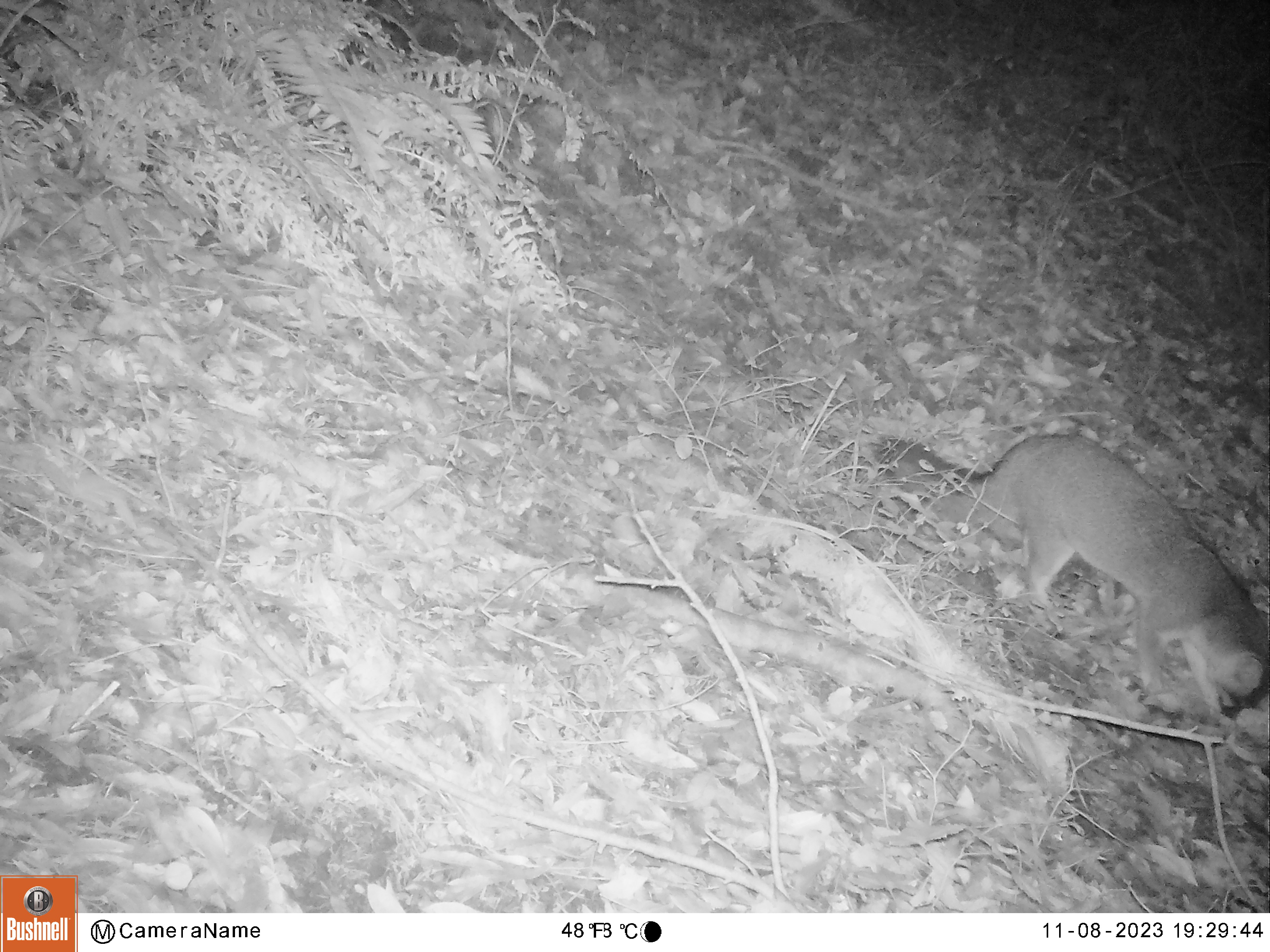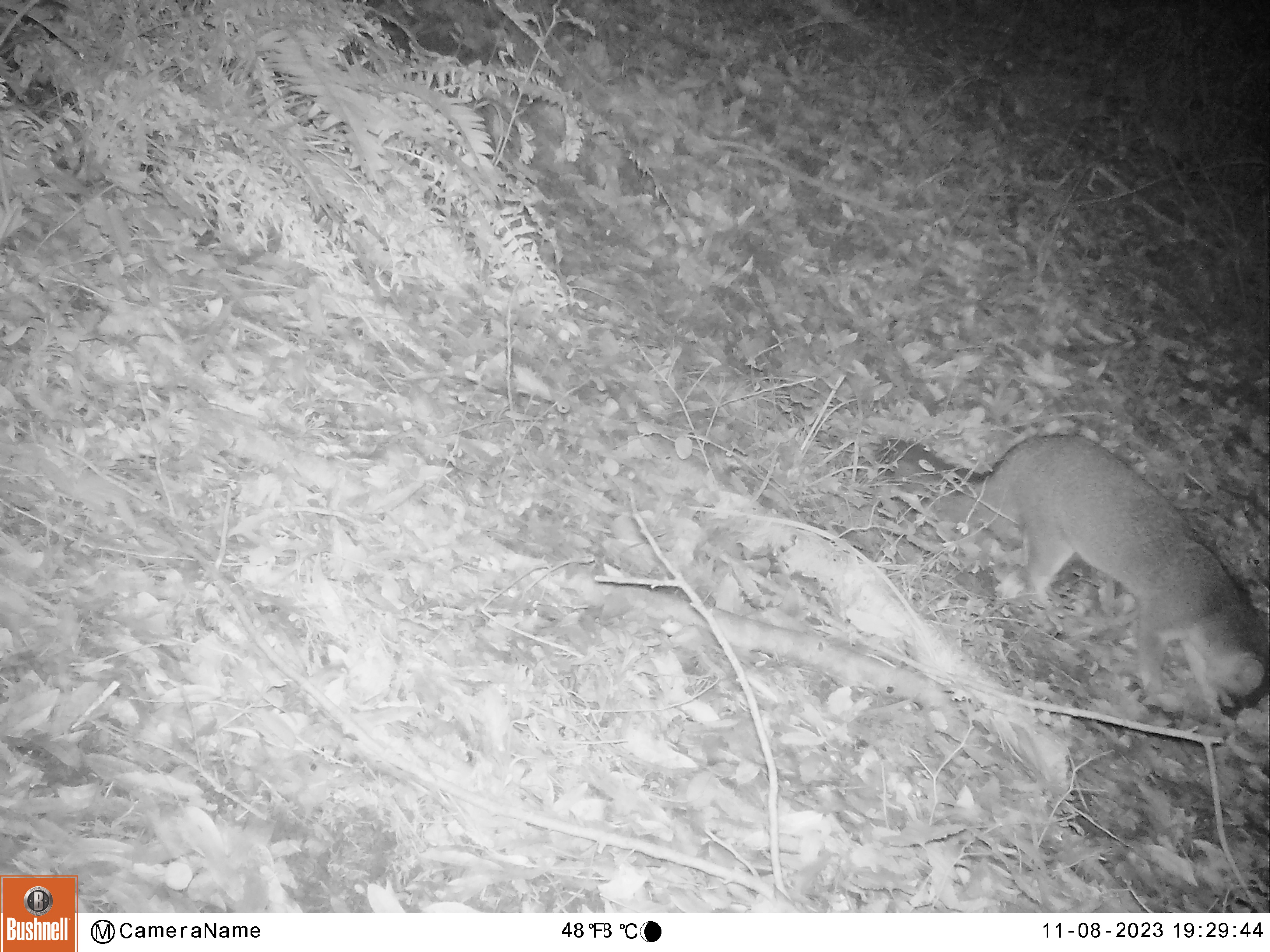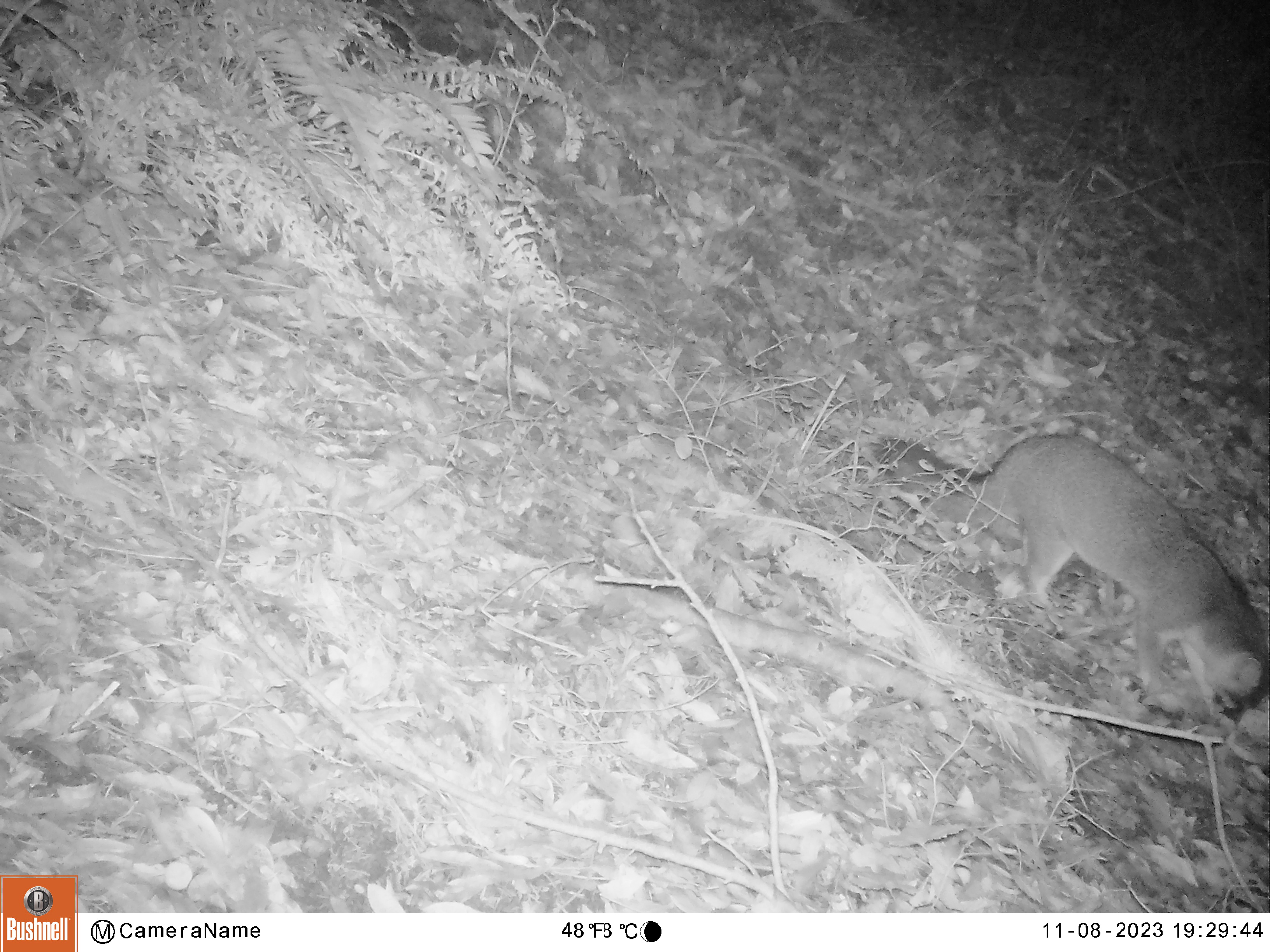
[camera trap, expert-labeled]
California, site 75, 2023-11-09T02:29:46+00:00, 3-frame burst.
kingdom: Animalia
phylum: Chordata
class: Mammalia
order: Carnivora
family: Canidae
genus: Urocyon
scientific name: Urocyon cinereoargenteus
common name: gray fox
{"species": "gray fox (Urocyon cinereoargenteus)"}